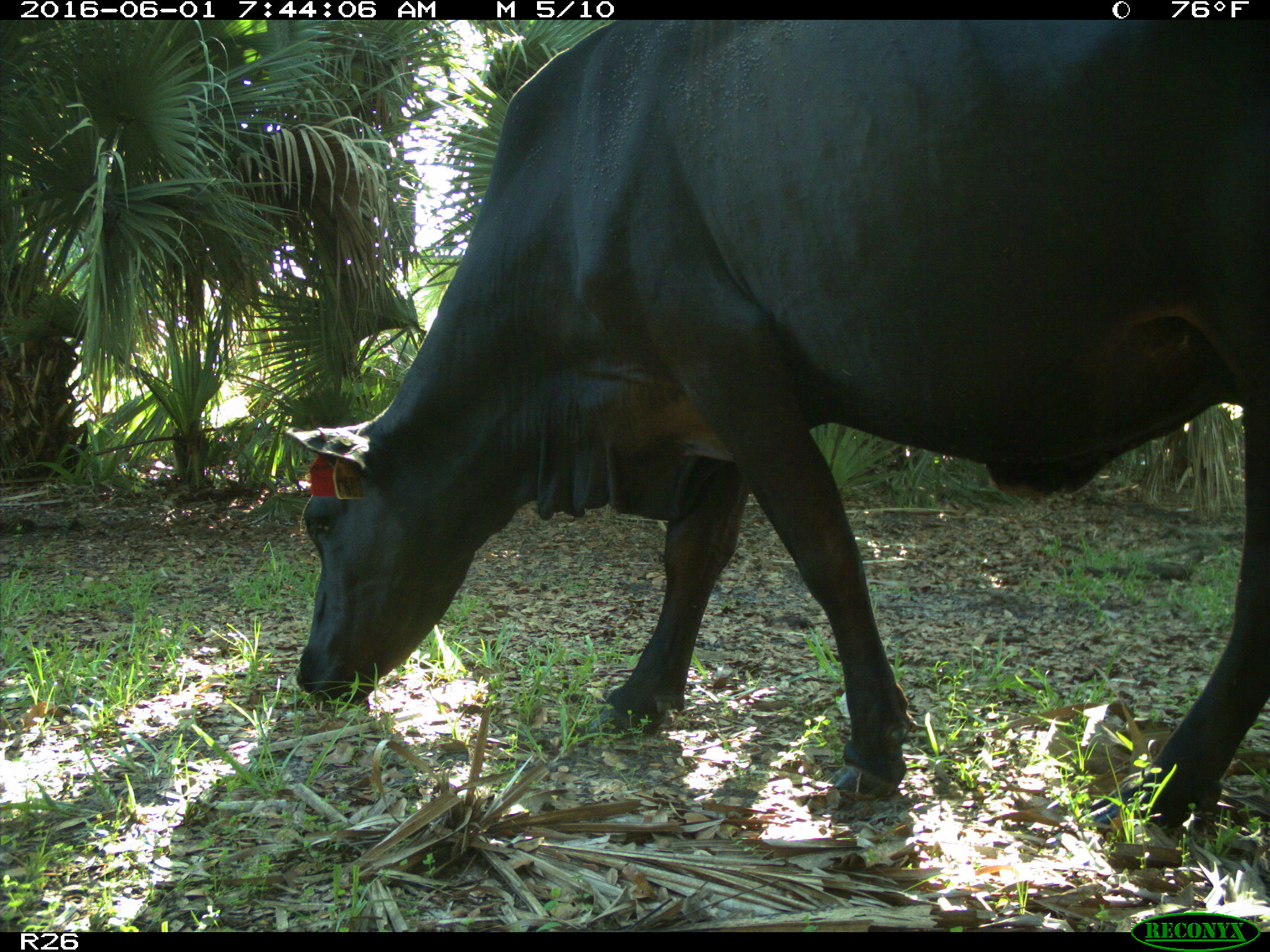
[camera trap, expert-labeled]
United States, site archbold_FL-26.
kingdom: Animalia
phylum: Chordata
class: Mammalia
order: Artiodactyla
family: Bovidae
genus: Bos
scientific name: Bos taurus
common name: domestic cow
Bos taurus (domestic cow).